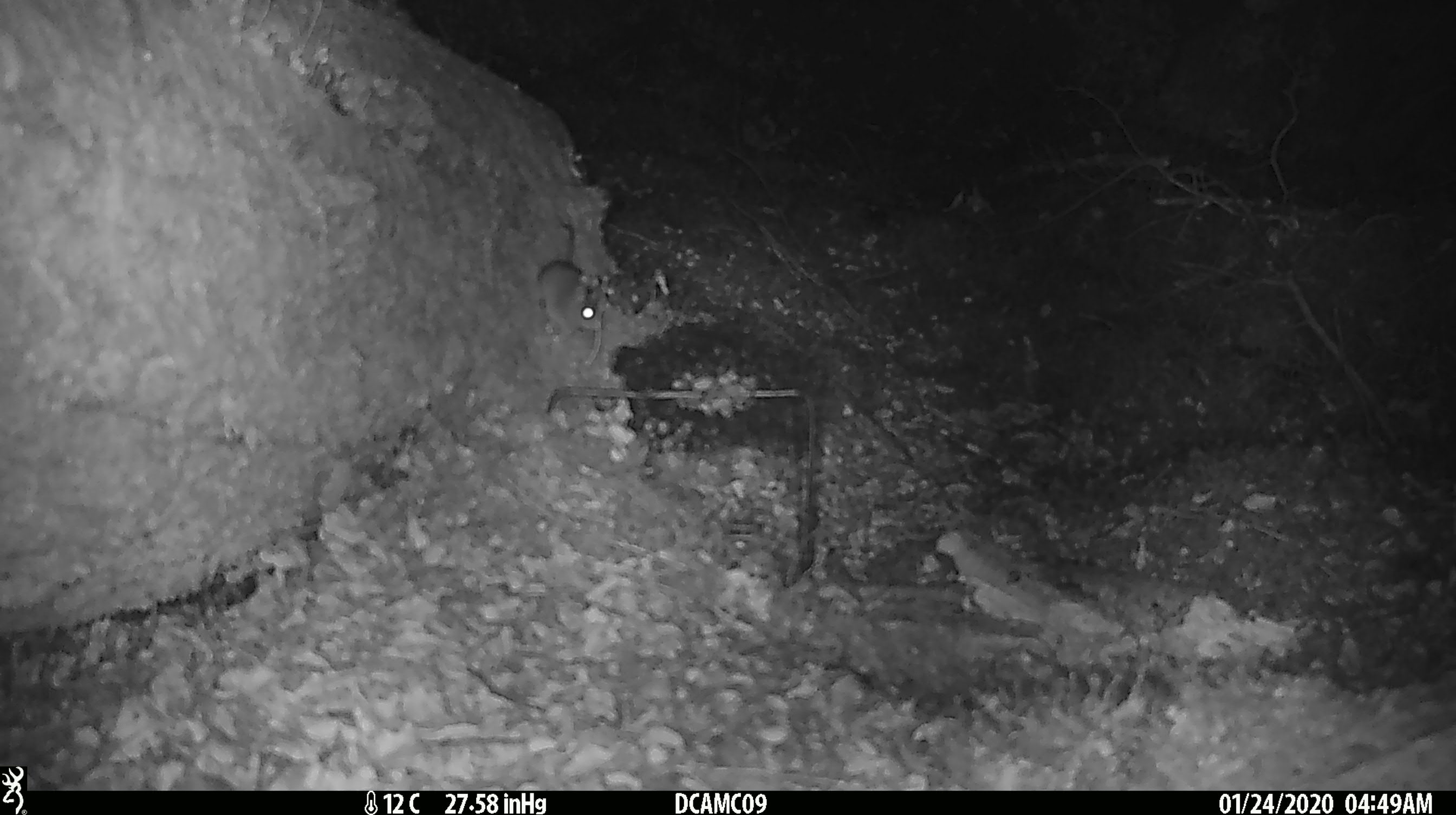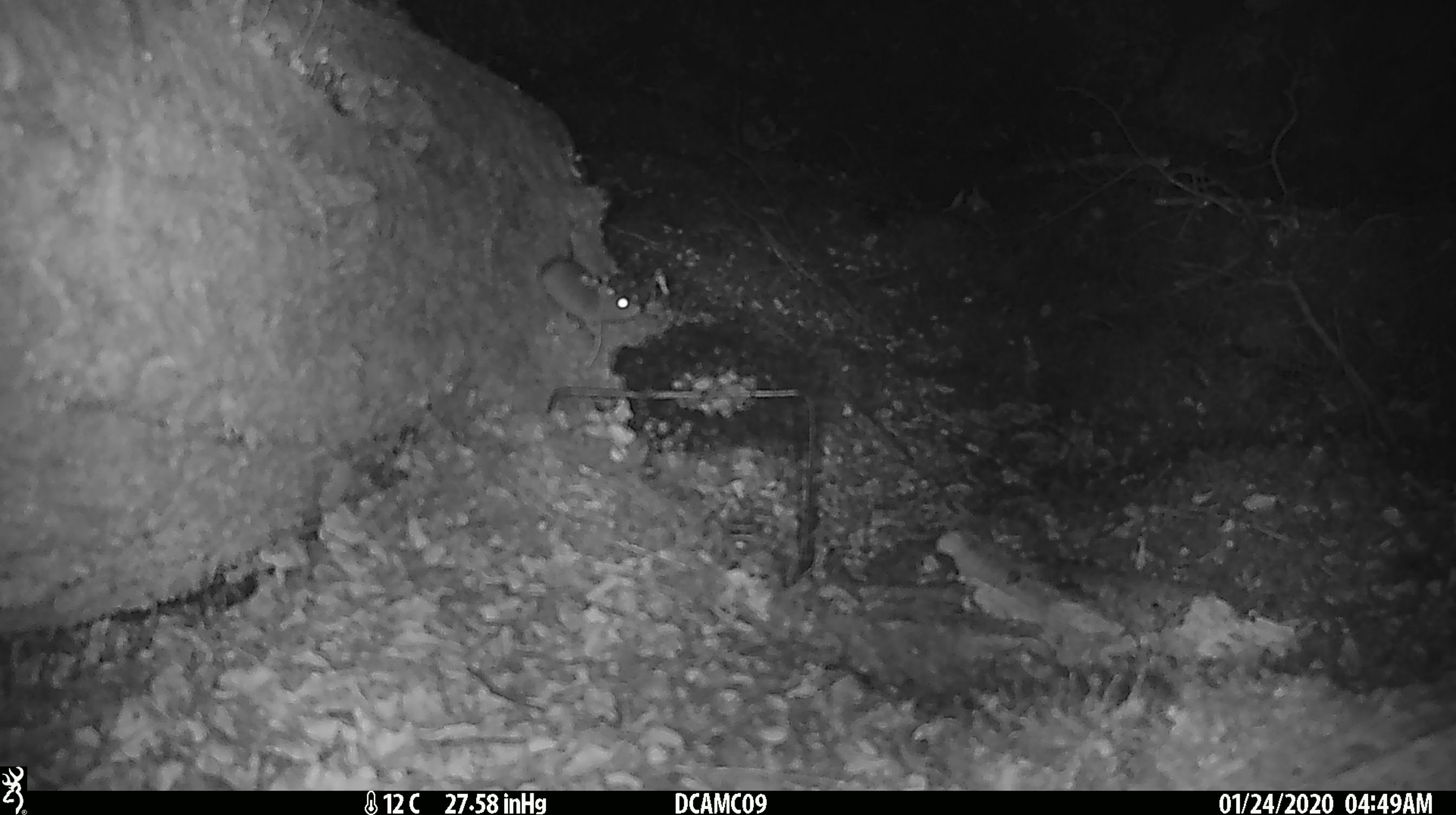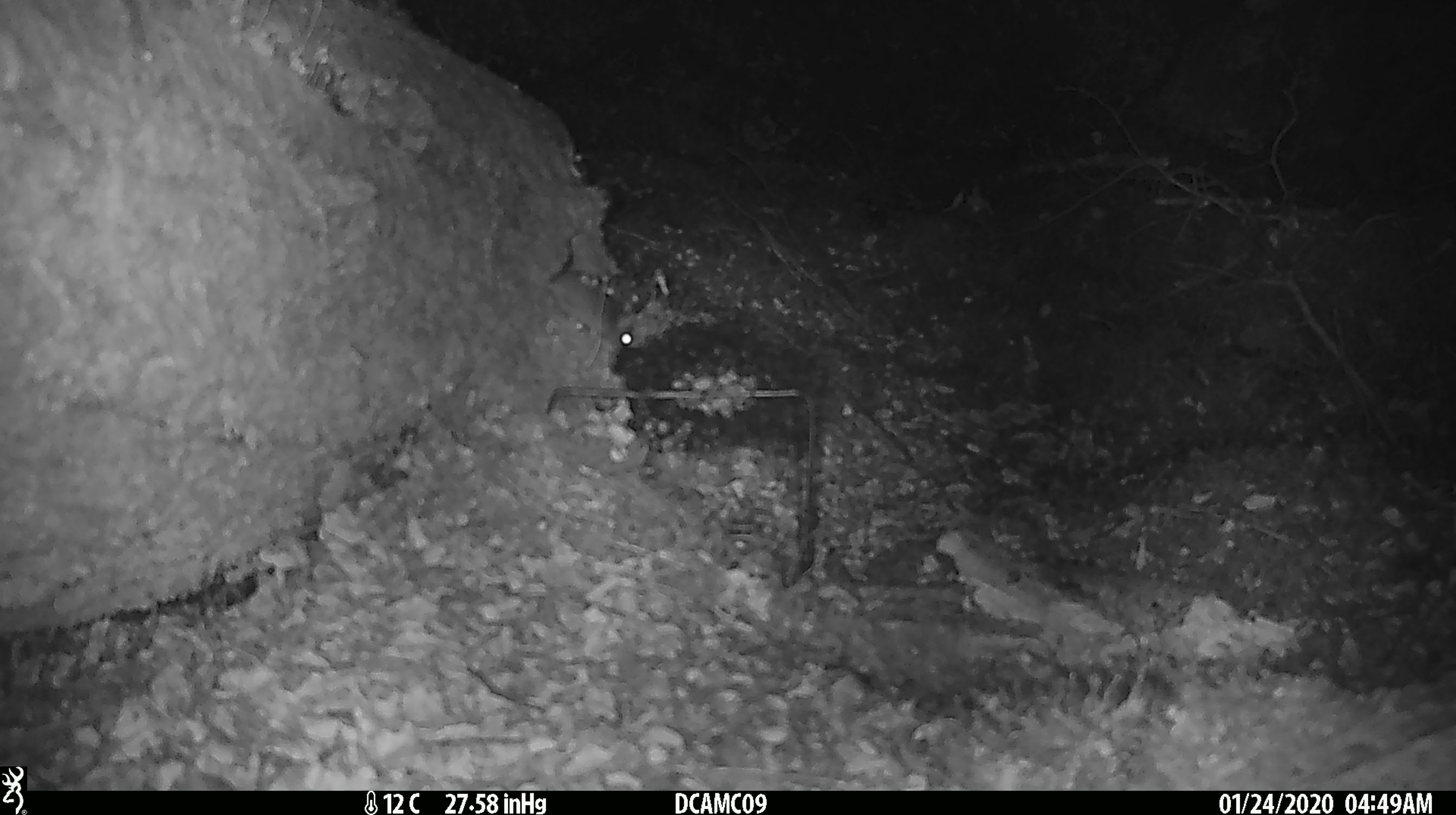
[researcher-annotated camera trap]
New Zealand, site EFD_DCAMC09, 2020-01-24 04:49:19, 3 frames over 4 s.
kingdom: Animalia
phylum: Chordata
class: Mammalia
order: Rodentia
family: Muridae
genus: Mus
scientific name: Mus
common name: mouse